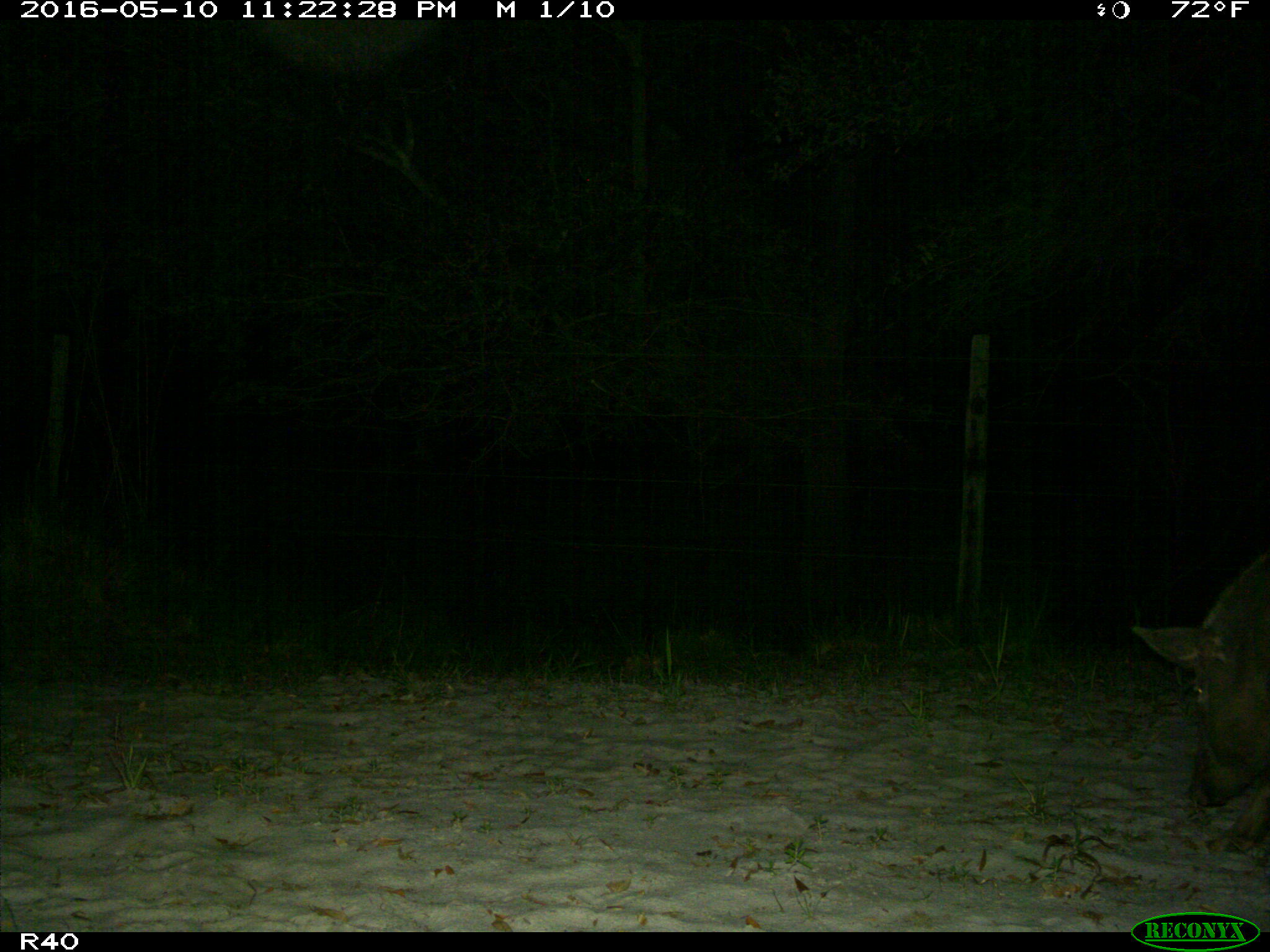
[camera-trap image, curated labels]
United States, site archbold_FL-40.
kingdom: Animalia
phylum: Chordata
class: Mammalia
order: Artiodactyla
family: Suidae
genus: Sus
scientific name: Sus scrofa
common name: wild boar